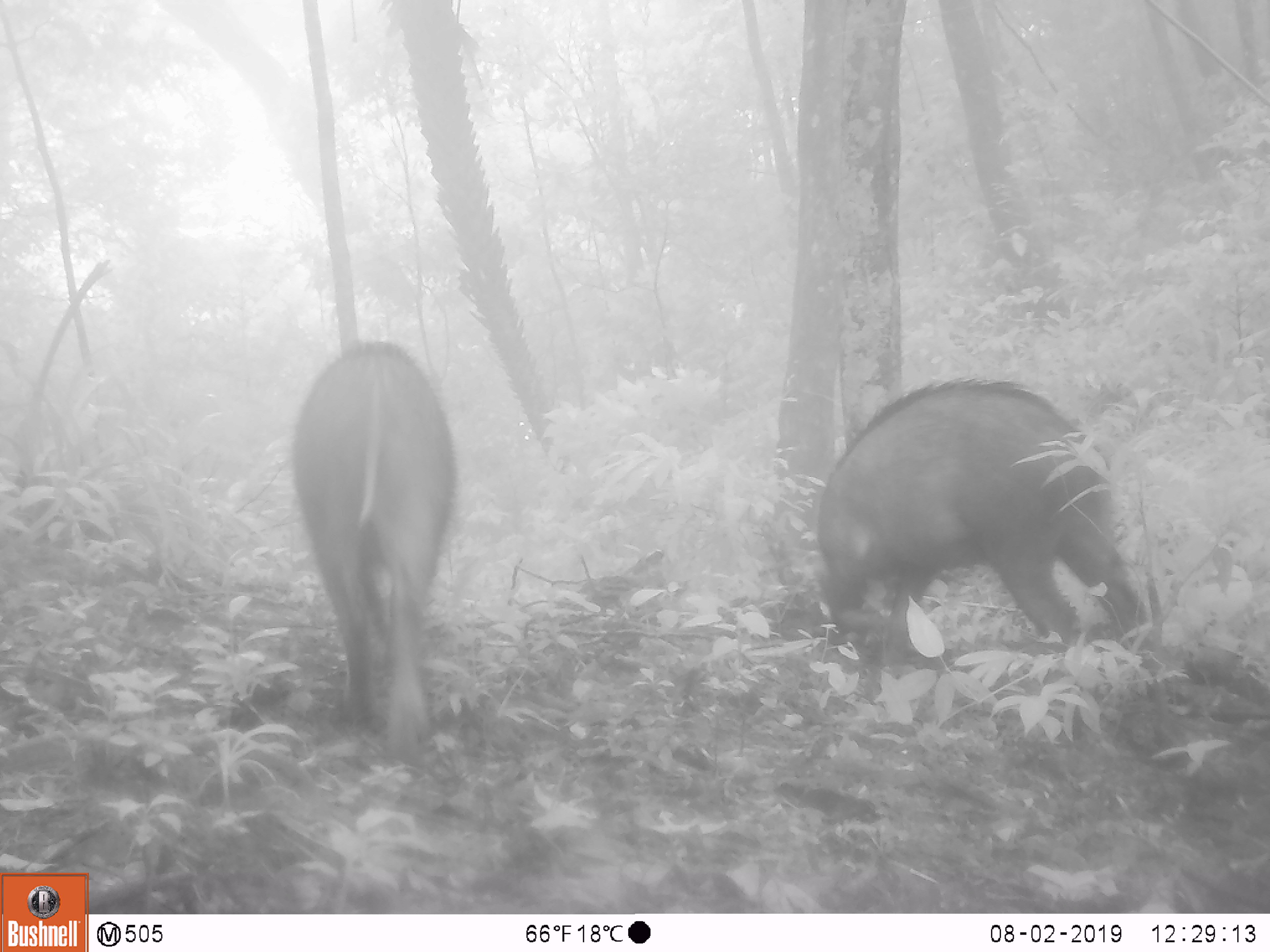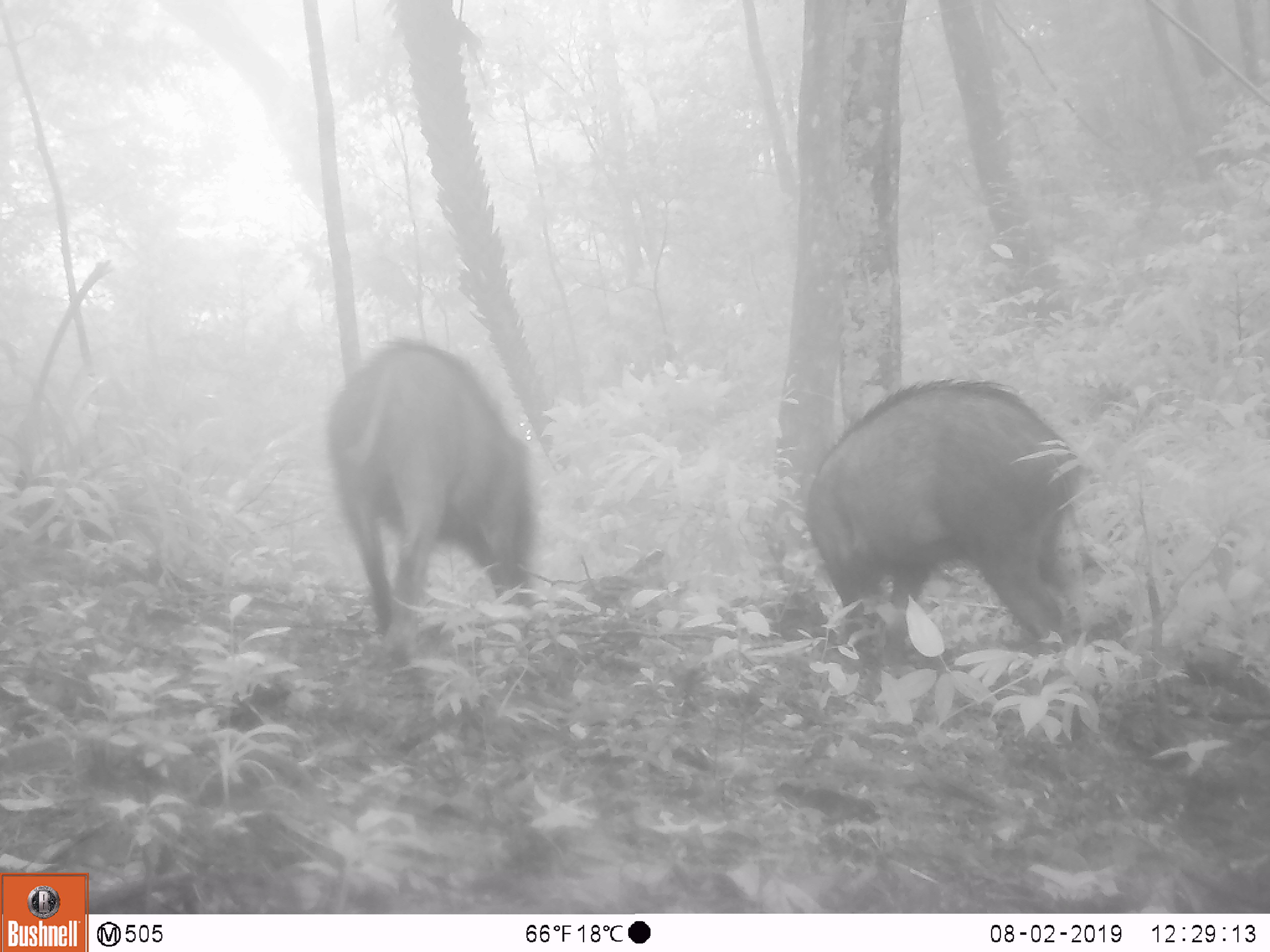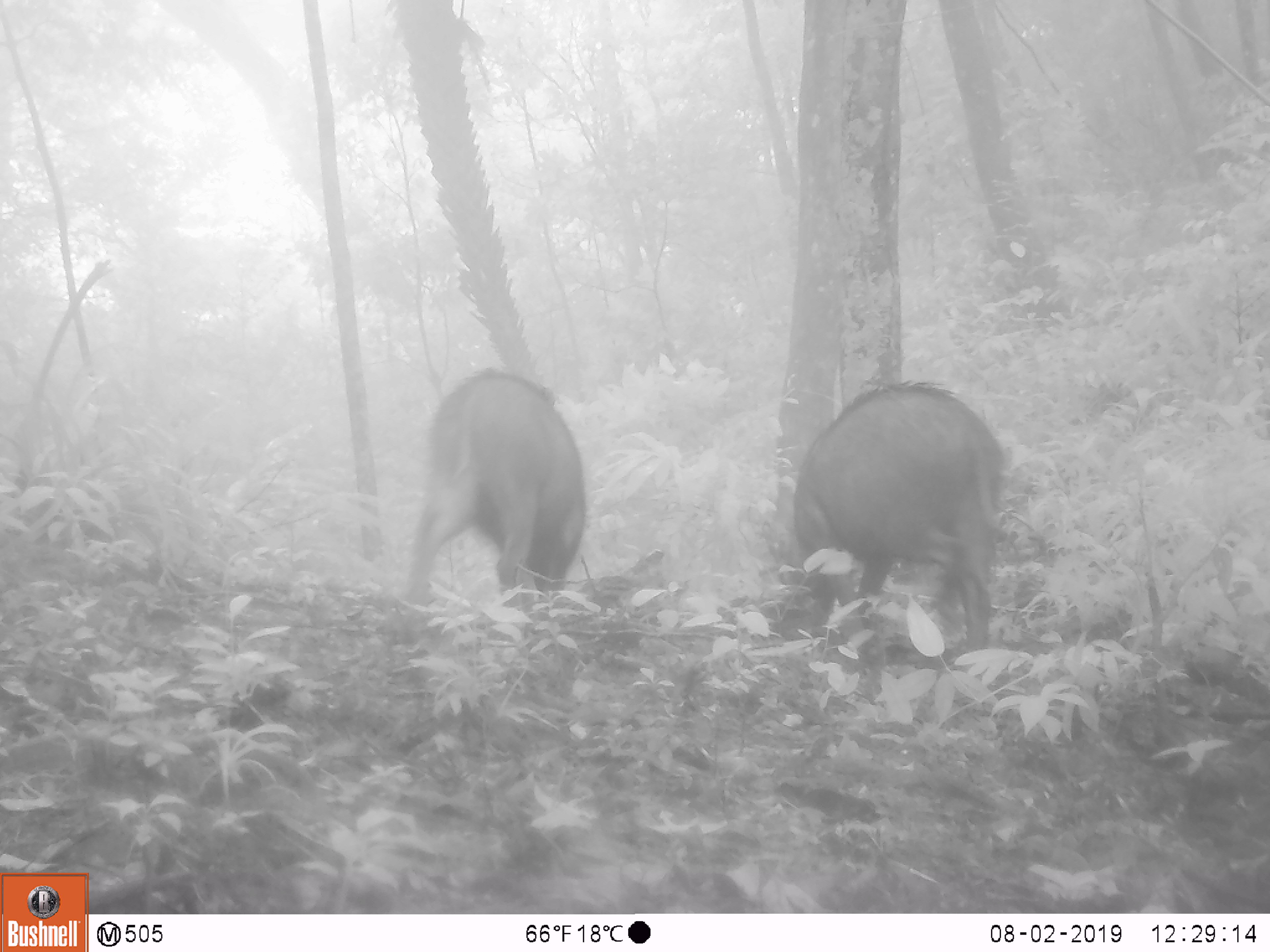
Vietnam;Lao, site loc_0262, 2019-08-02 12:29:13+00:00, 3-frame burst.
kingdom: Animalia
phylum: Chordata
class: Mammalia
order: Artiodactyla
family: Suidae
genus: Sus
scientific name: Sus scrofa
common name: eurasian wild pig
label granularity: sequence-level